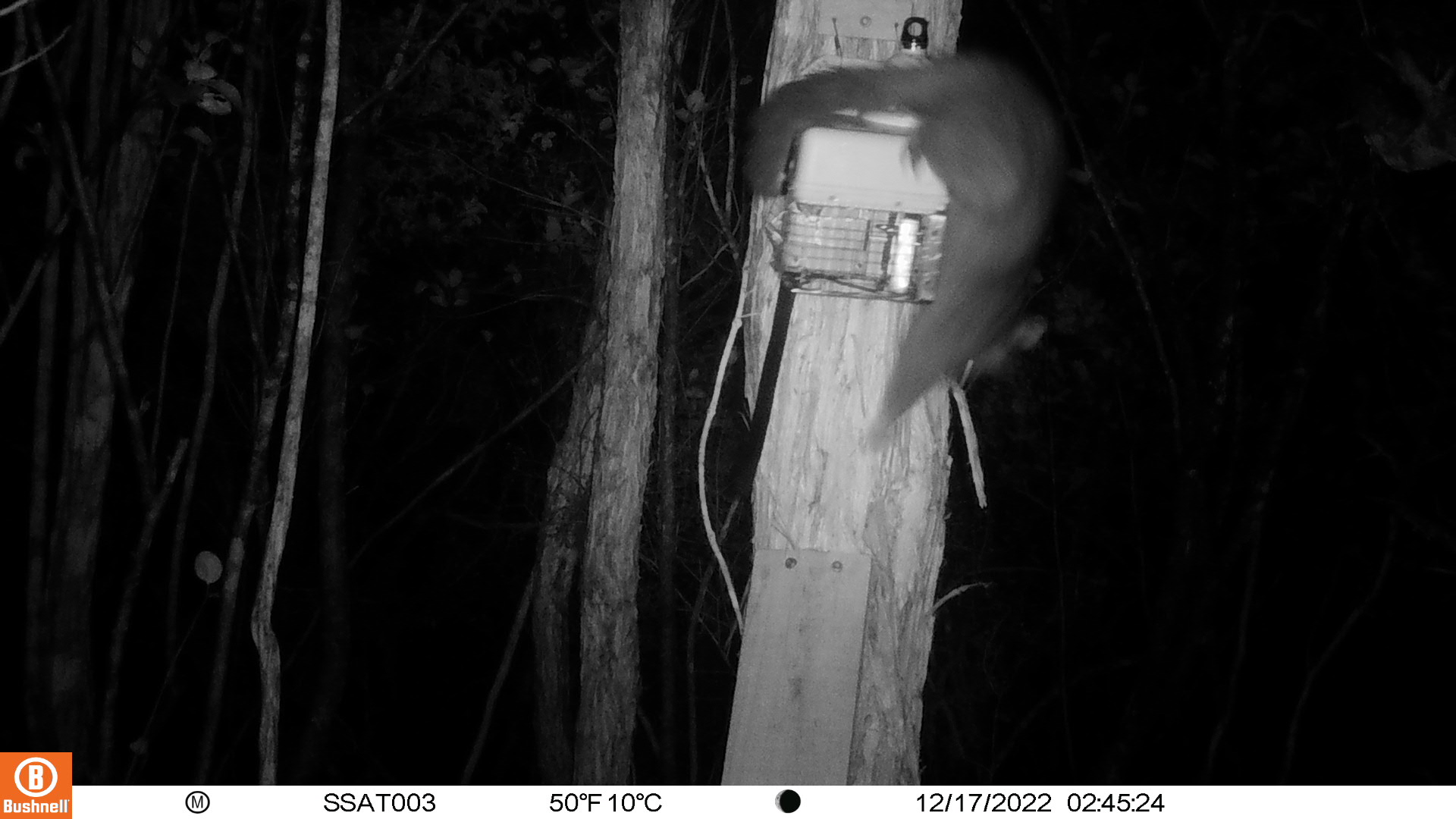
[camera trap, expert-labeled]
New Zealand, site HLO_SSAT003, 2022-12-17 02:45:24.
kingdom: Animalia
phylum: Chordata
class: Mammalia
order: Diprotodontia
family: Phalangeridae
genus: Trichosurus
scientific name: Trichosurus vulpecula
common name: common brushtail possum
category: possum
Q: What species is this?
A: Possum (common brushtail possum) (Trichosurus vulpecula).